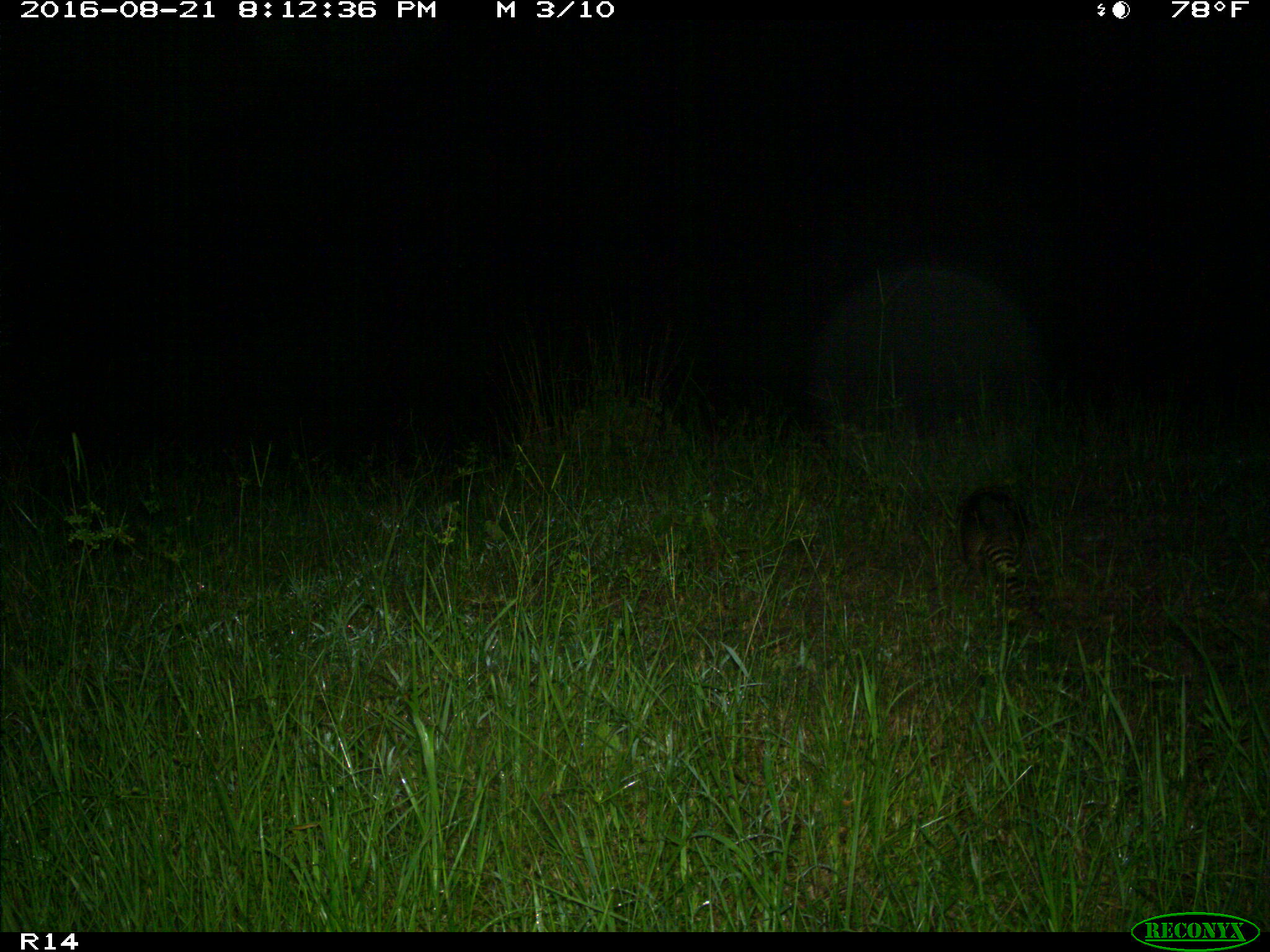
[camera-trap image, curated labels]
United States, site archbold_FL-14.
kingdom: Animalia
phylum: Chordata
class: Mammalia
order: Cingulata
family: Dasypodidae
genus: Dasypus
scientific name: Dasypus novemcinctus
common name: nine-banded armadillo